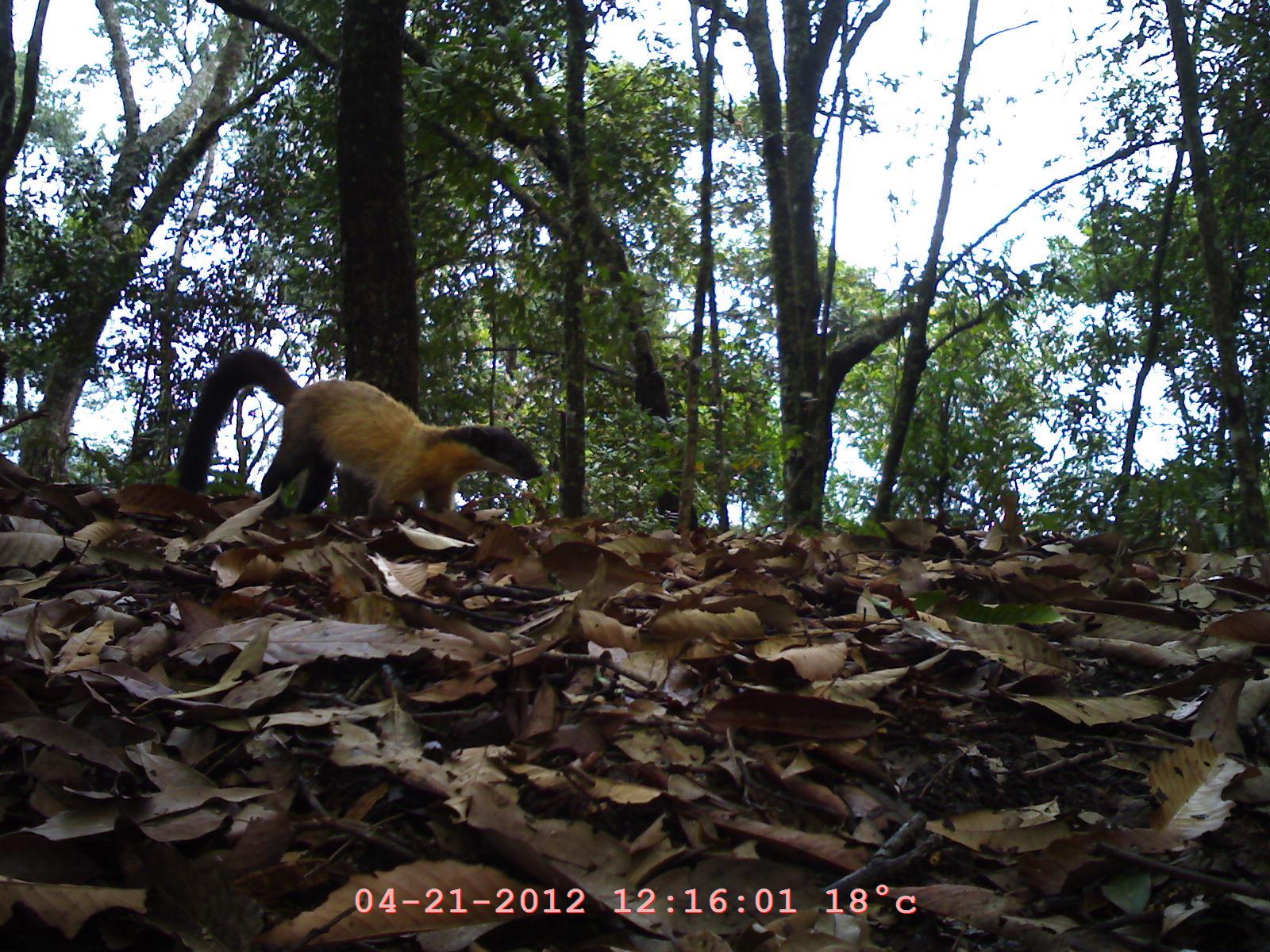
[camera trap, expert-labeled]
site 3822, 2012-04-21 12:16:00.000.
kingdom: Animalia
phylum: Chordata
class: Mammalia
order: Carnivora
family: Mustelidae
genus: Martes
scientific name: Martes flavigula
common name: yellow-throated marten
Martes flavigula (yellow-throated marten), count 1.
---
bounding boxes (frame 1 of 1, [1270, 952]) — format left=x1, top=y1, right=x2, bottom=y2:
martes flavigula: left=174, top=346, right=545, bottom=535